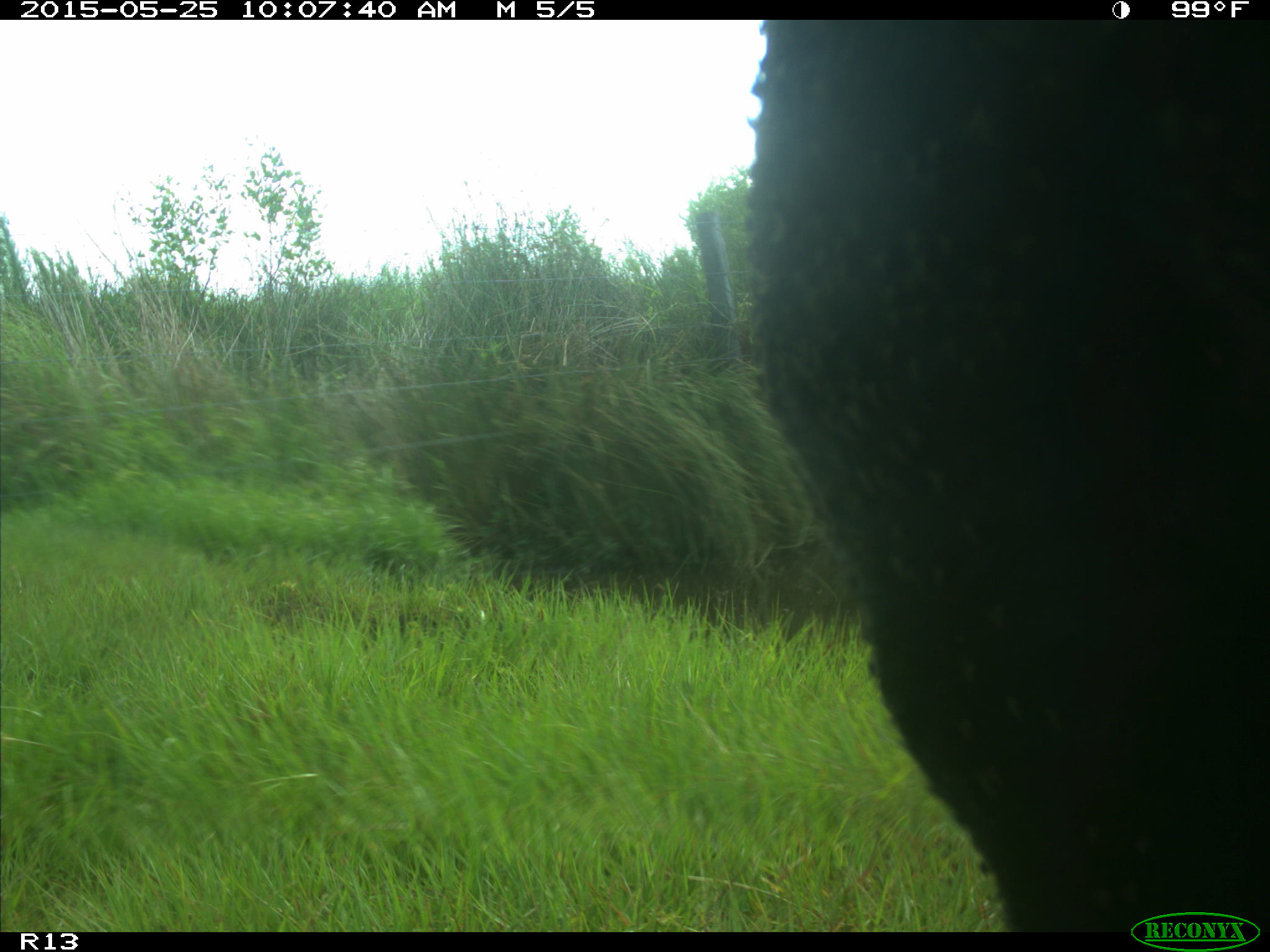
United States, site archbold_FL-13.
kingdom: Animalia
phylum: Chordata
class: Mammalia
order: Artiodactyla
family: Bovidae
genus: Bos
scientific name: Bos taurus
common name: domestic cow